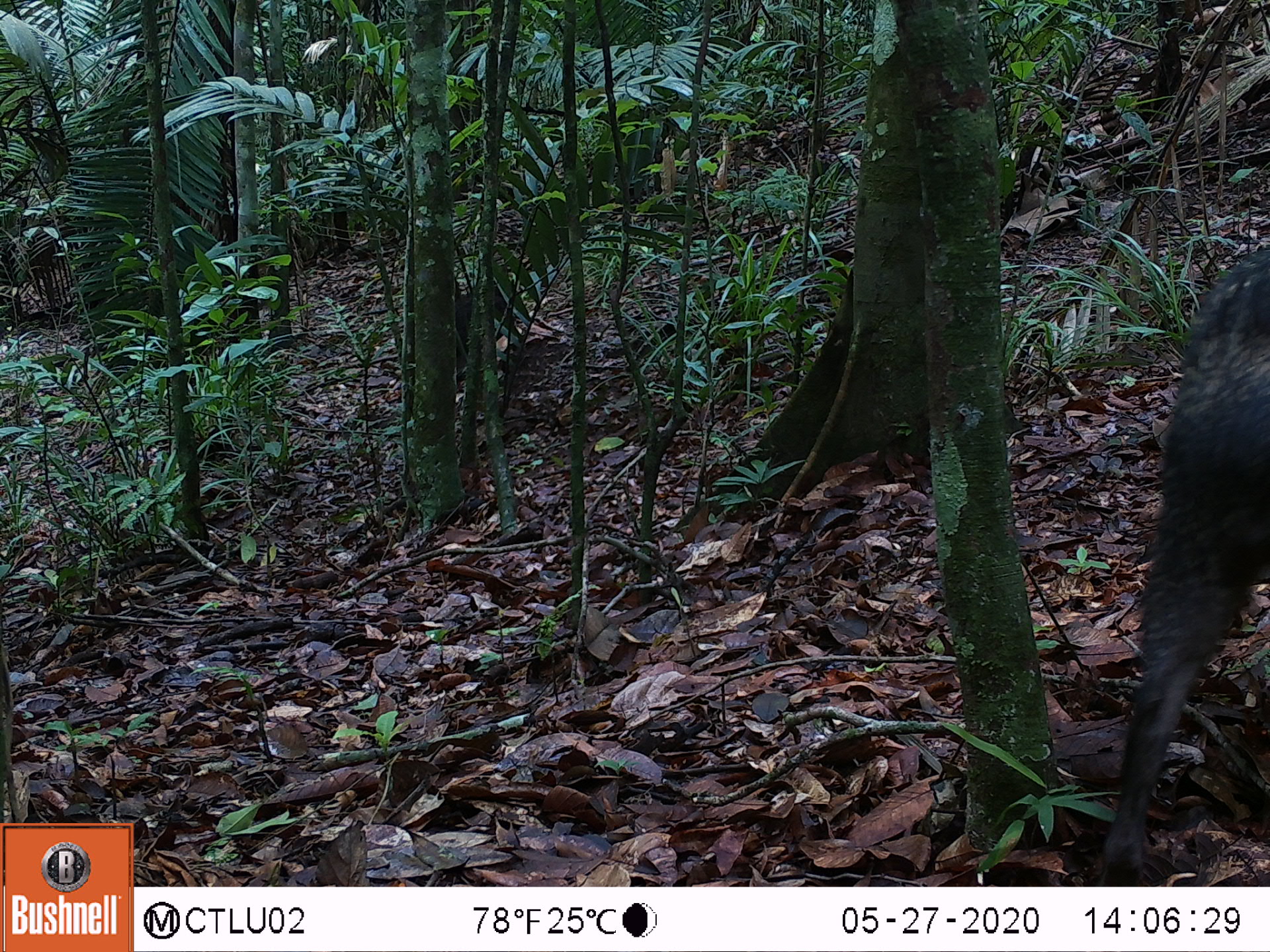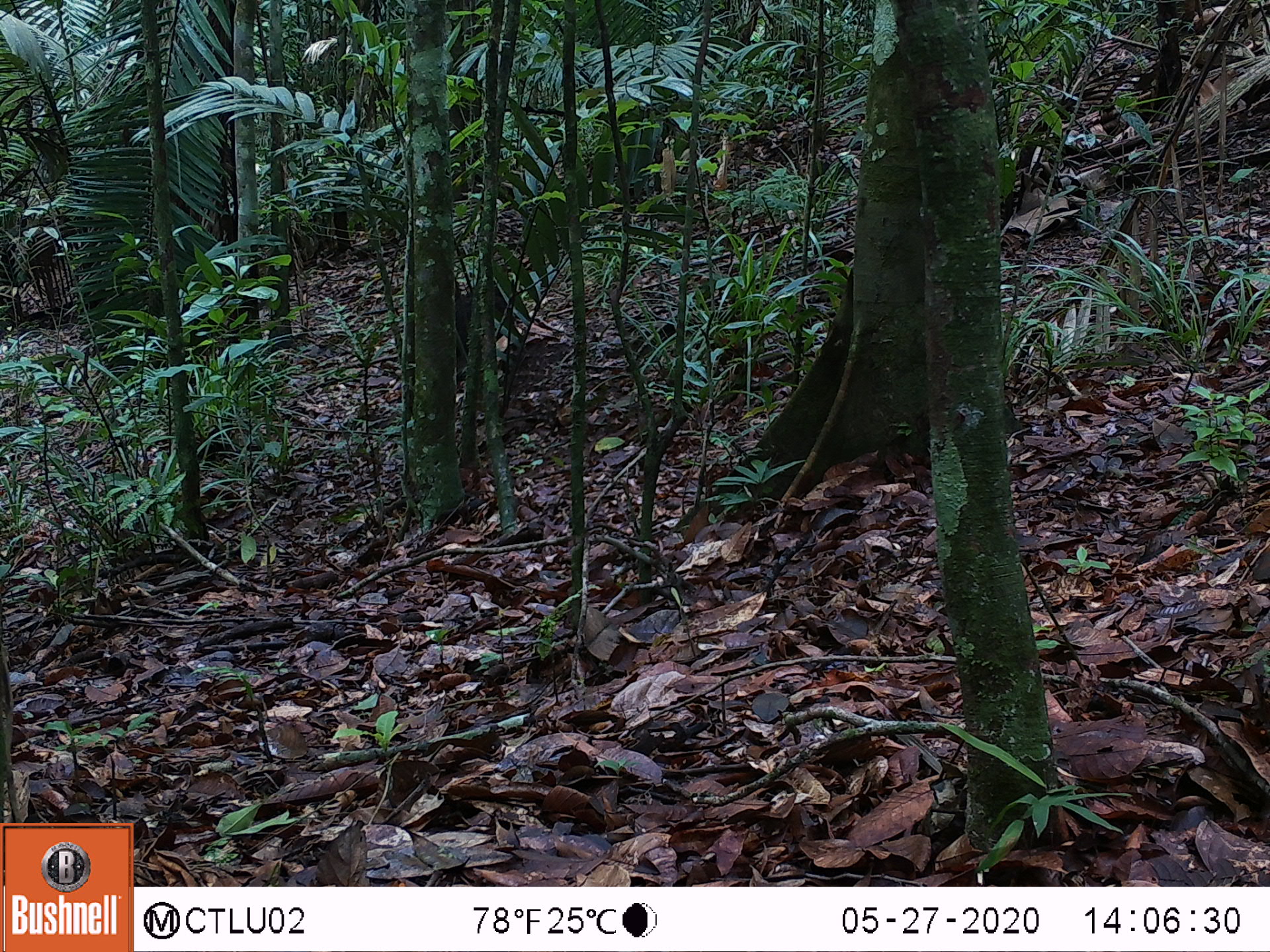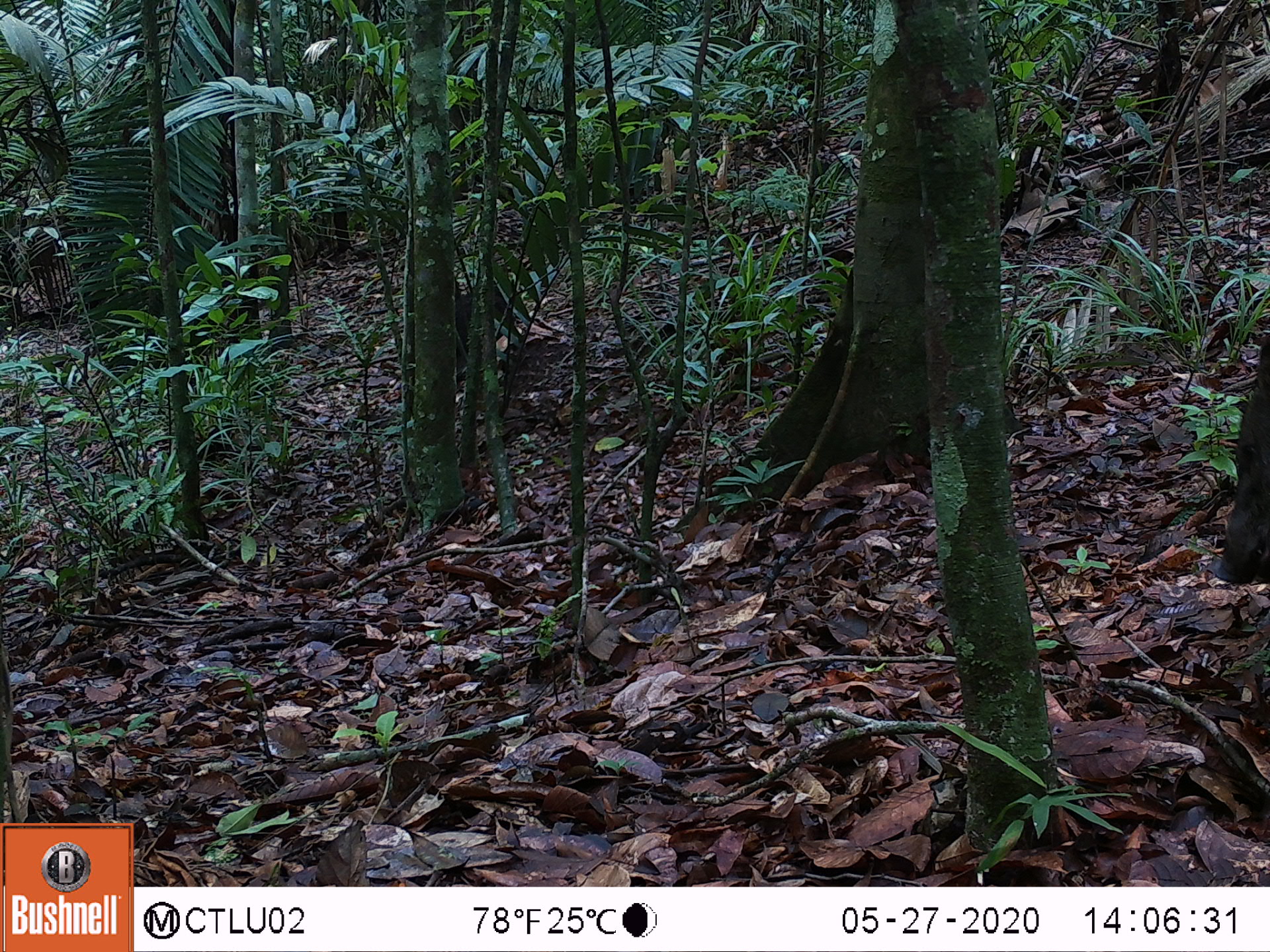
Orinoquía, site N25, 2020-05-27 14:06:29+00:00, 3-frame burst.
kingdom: Animalia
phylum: Chordata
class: Mammalia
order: Artiodactyla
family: Tayassuidae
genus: Pecari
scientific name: Pecari tajacu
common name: collared peccary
Collared peccary (Pecari tajacu).